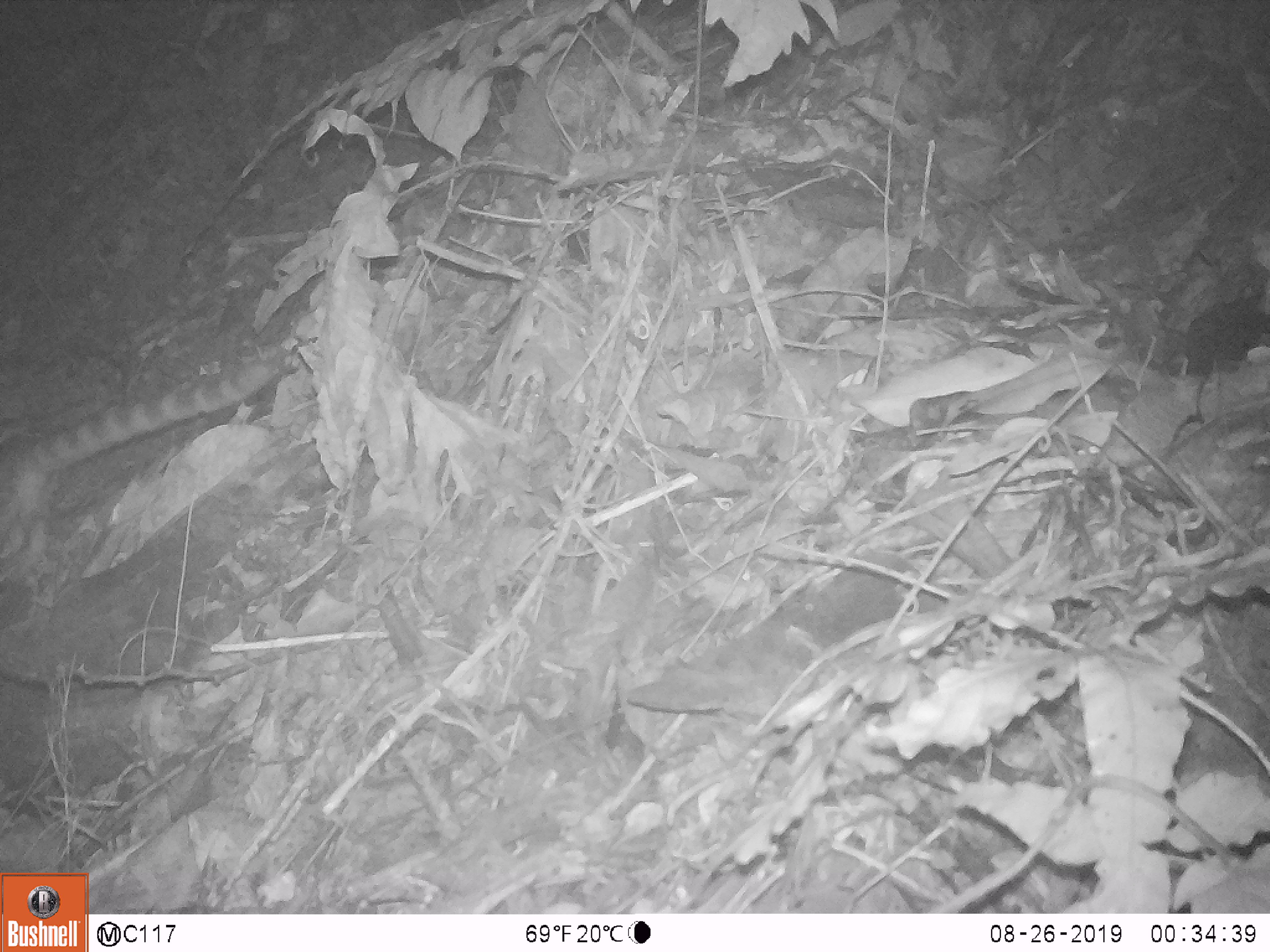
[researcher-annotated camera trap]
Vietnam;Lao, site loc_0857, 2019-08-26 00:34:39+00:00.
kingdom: Animalia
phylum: Chordata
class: Mammalia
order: Carnivora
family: Prionodontidae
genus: Prionodon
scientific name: Prionodon pardicolor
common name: spotted linsang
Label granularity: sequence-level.